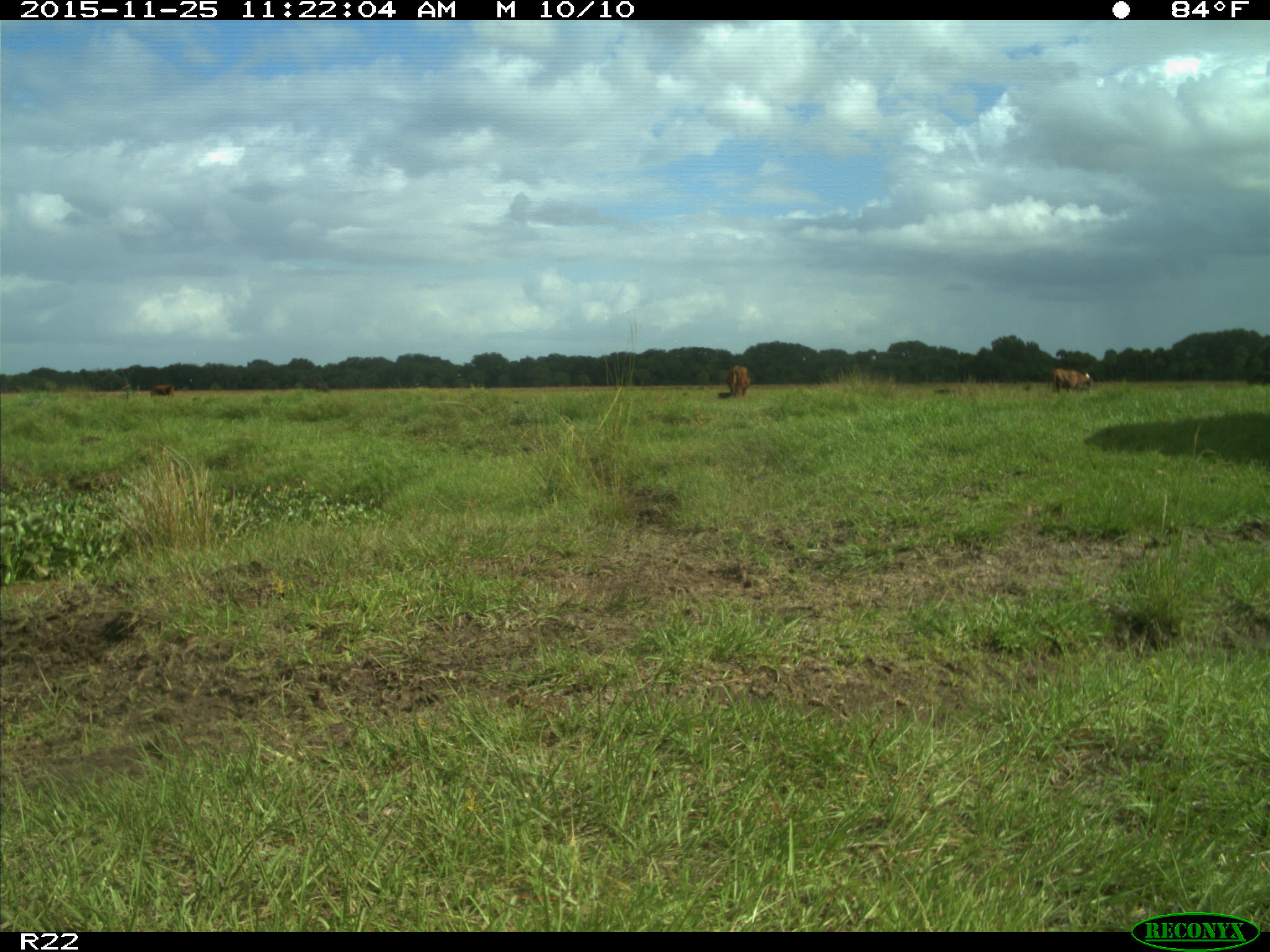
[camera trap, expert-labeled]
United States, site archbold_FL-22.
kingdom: Animalia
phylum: Chordata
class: Mammalia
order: Artiodactyla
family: Bovidae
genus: Bos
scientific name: Bos taurus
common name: domestic cow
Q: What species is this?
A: Bos taurus (domestic cow).